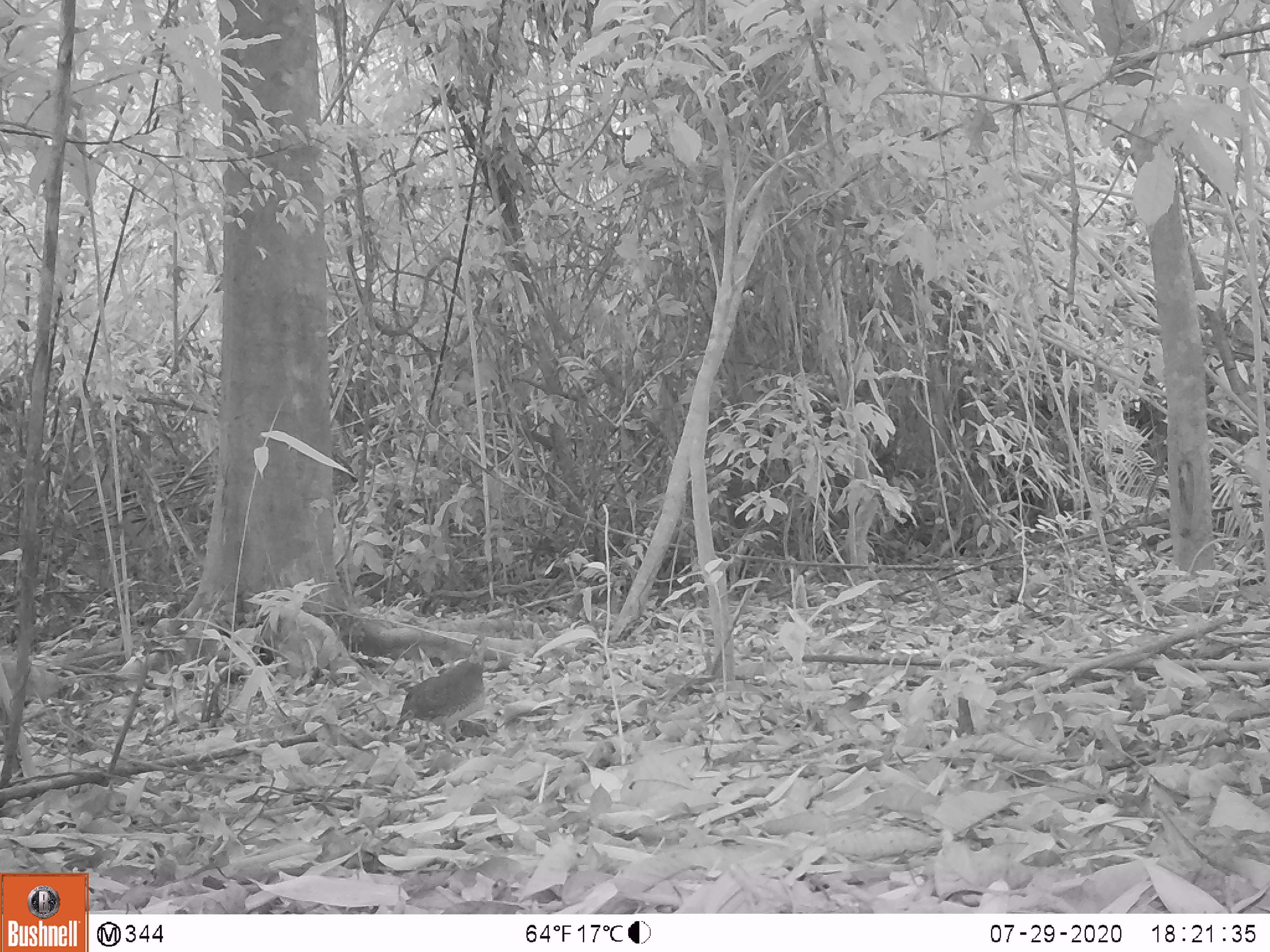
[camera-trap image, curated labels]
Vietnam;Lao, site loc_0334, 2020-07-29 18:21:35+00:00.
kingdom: Animalia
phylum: Chordata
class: Aves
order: Galliformes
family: Phasianidae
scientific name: Phasianidae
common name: partridge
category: unidentified partridge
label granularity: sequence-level